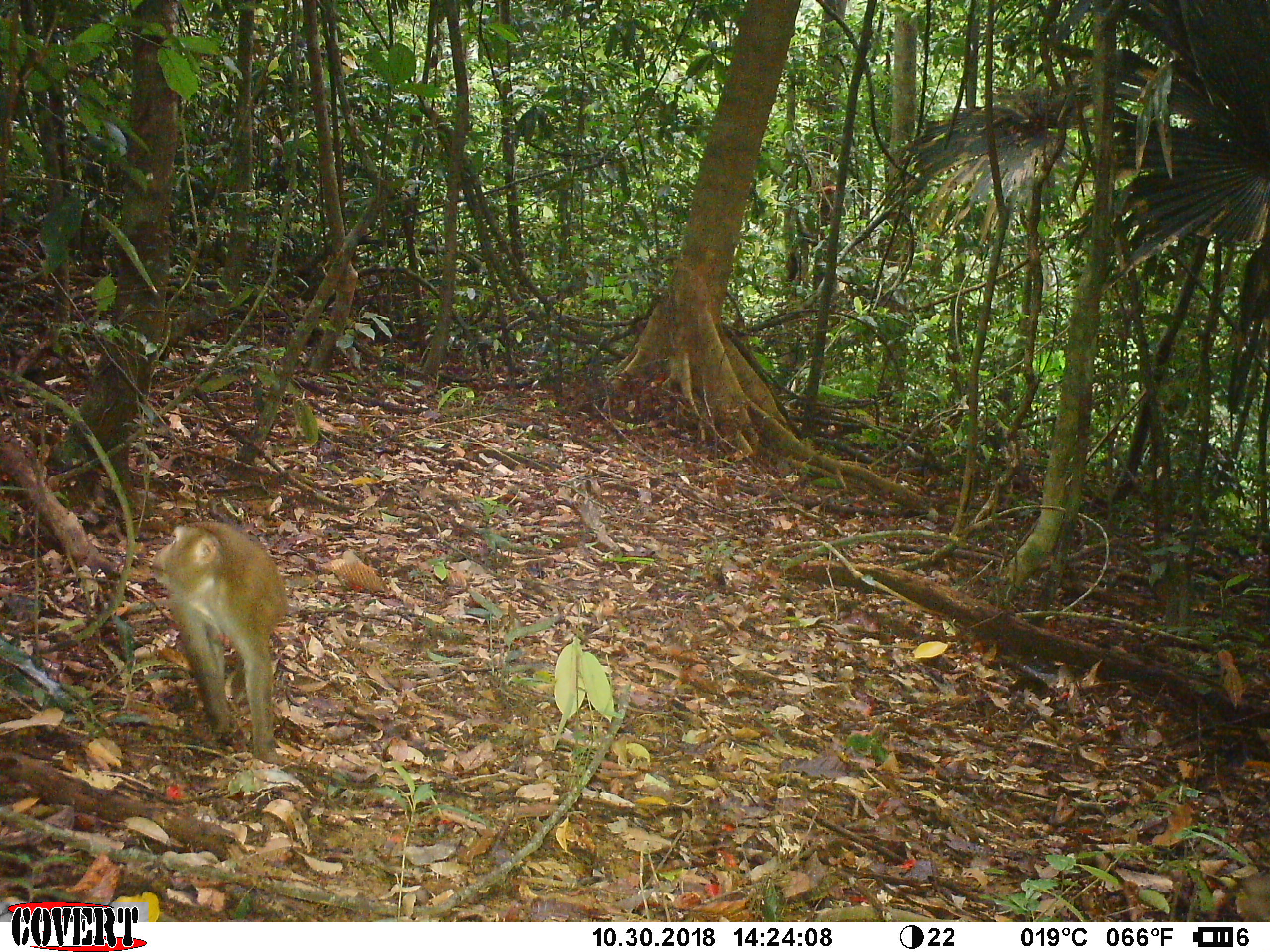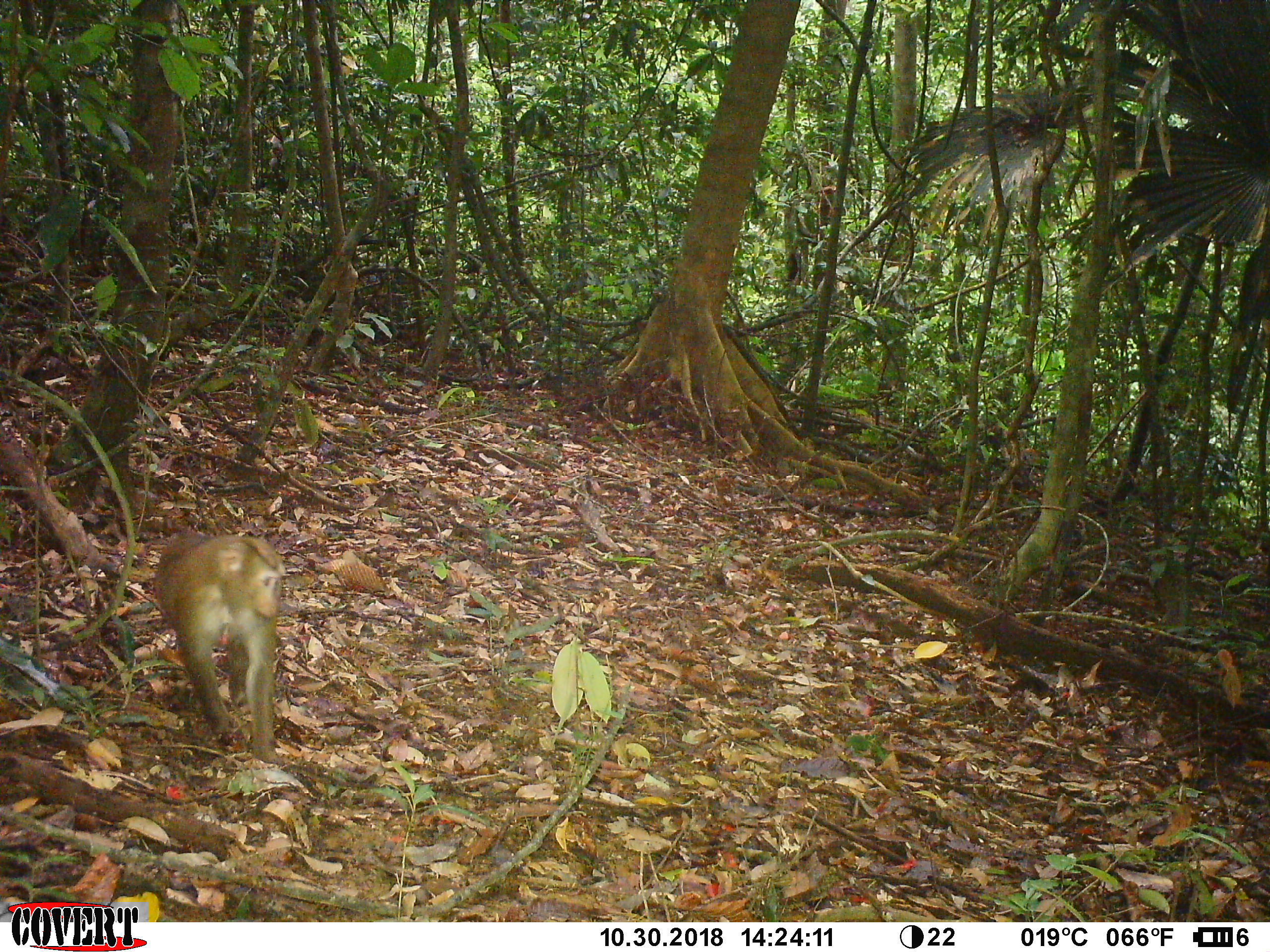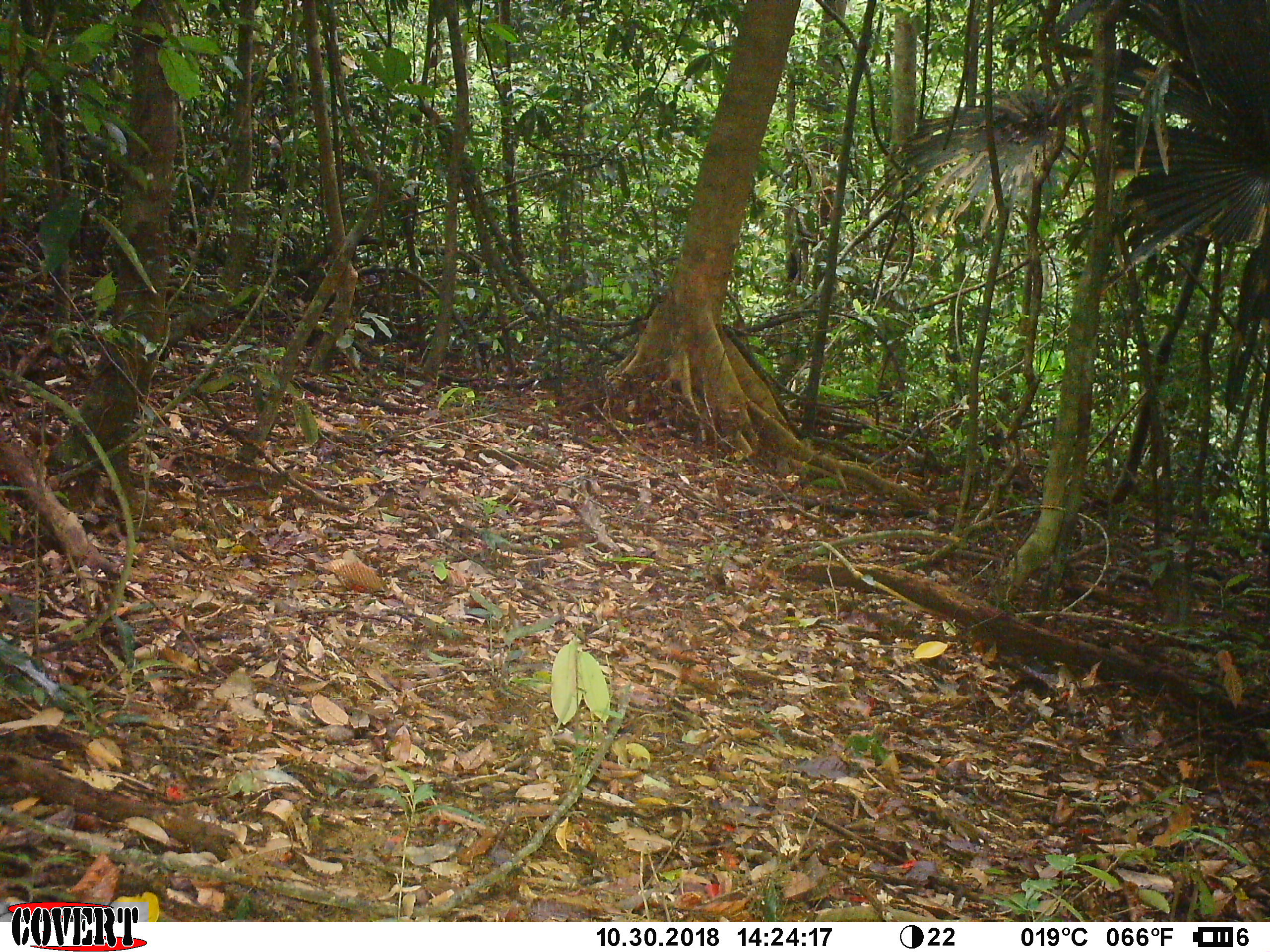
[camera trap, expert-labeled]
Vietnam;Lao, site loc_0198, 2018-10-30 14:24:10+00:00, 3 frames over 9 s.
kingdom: Animalia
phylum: Chordata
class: Mammalia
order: Primates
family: Cercopithecidae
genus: Macaca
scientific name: Macaca nemestrina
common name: pig-tailed macaque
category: pig tailed macaque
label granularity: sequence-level